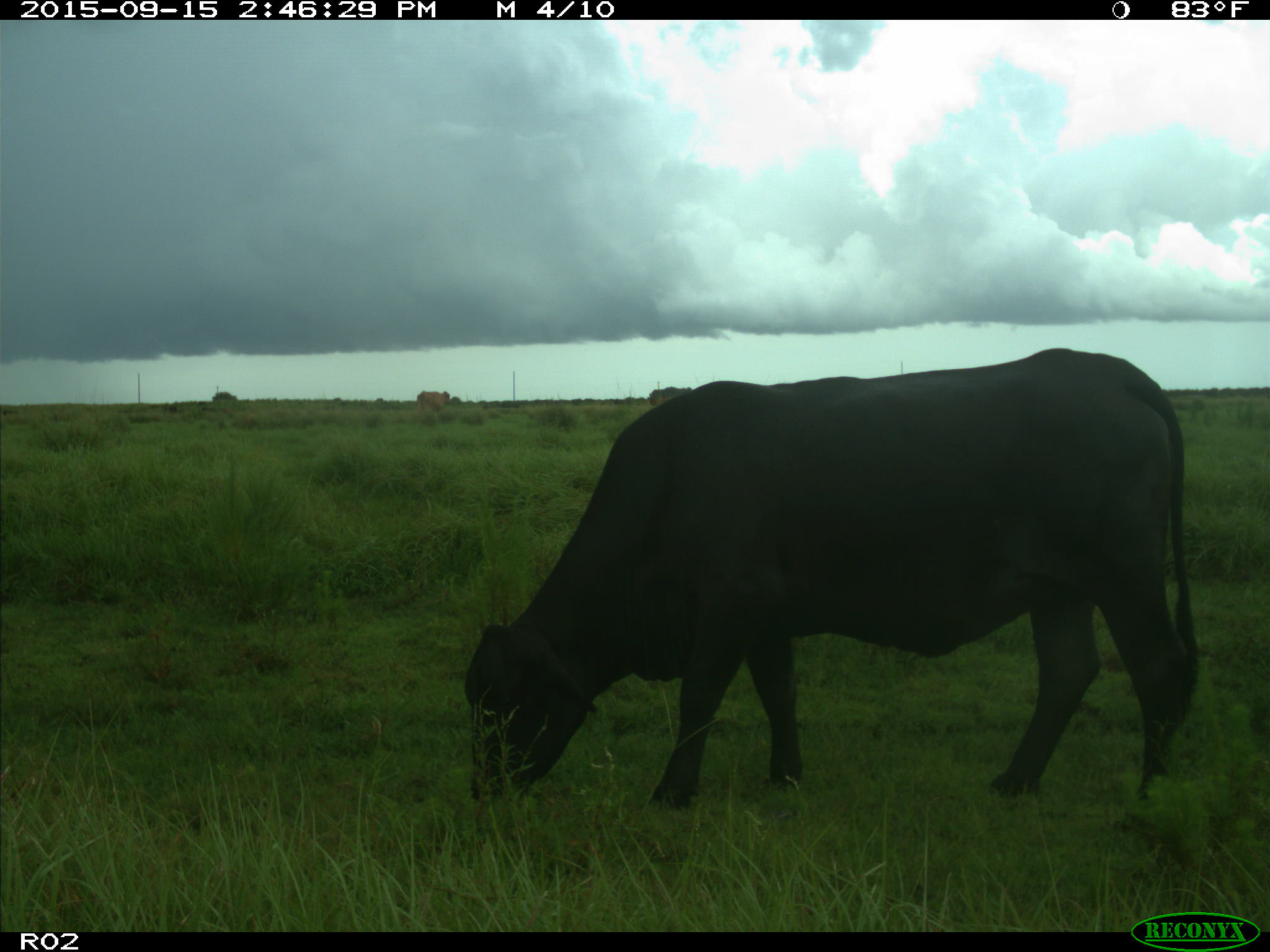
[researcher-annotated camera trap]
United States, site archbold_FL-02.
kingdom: Animalia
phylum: Chordata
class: Mammalia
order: Artiodactyla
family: Bovidae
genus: Bos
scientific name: Bos taurus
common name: domestic cow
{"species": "Bos taurus (domestic cow)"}